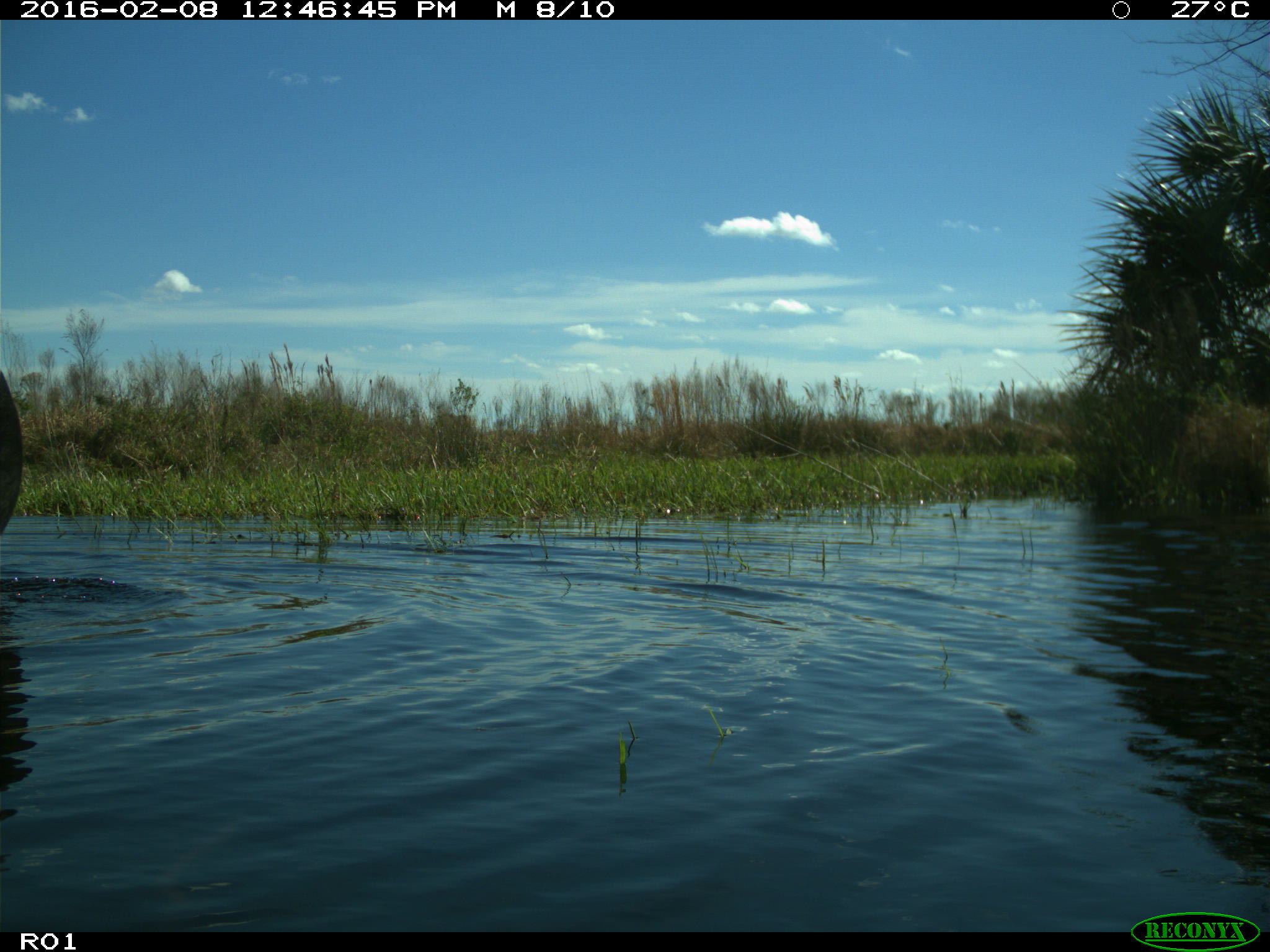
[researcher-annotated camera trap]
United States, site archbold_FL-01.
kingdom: Animalia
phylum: Chordata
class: Mammalia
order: Artiodactyla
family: Bovidae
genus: Bos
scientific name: Bos taurus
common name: domestic cow